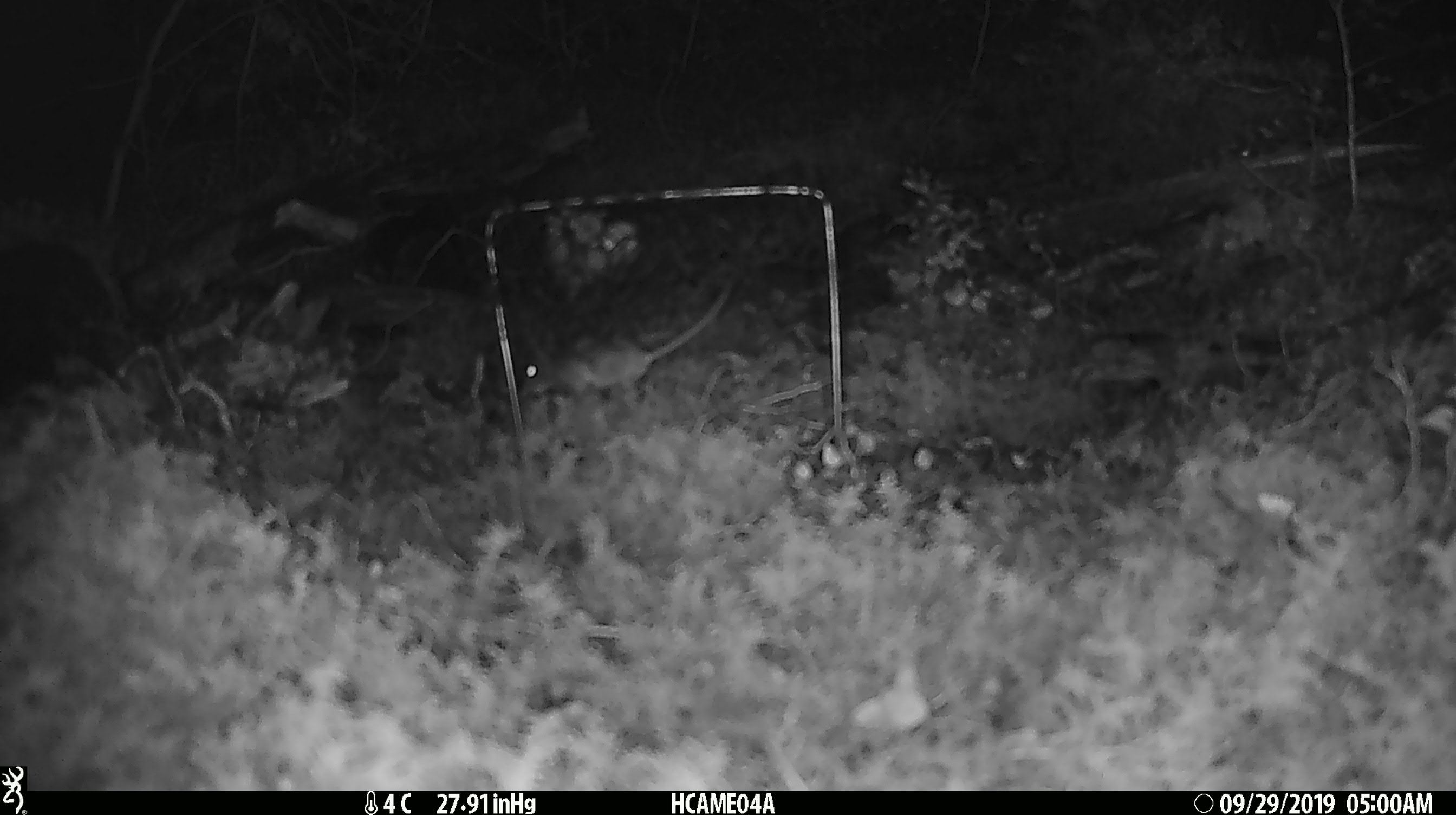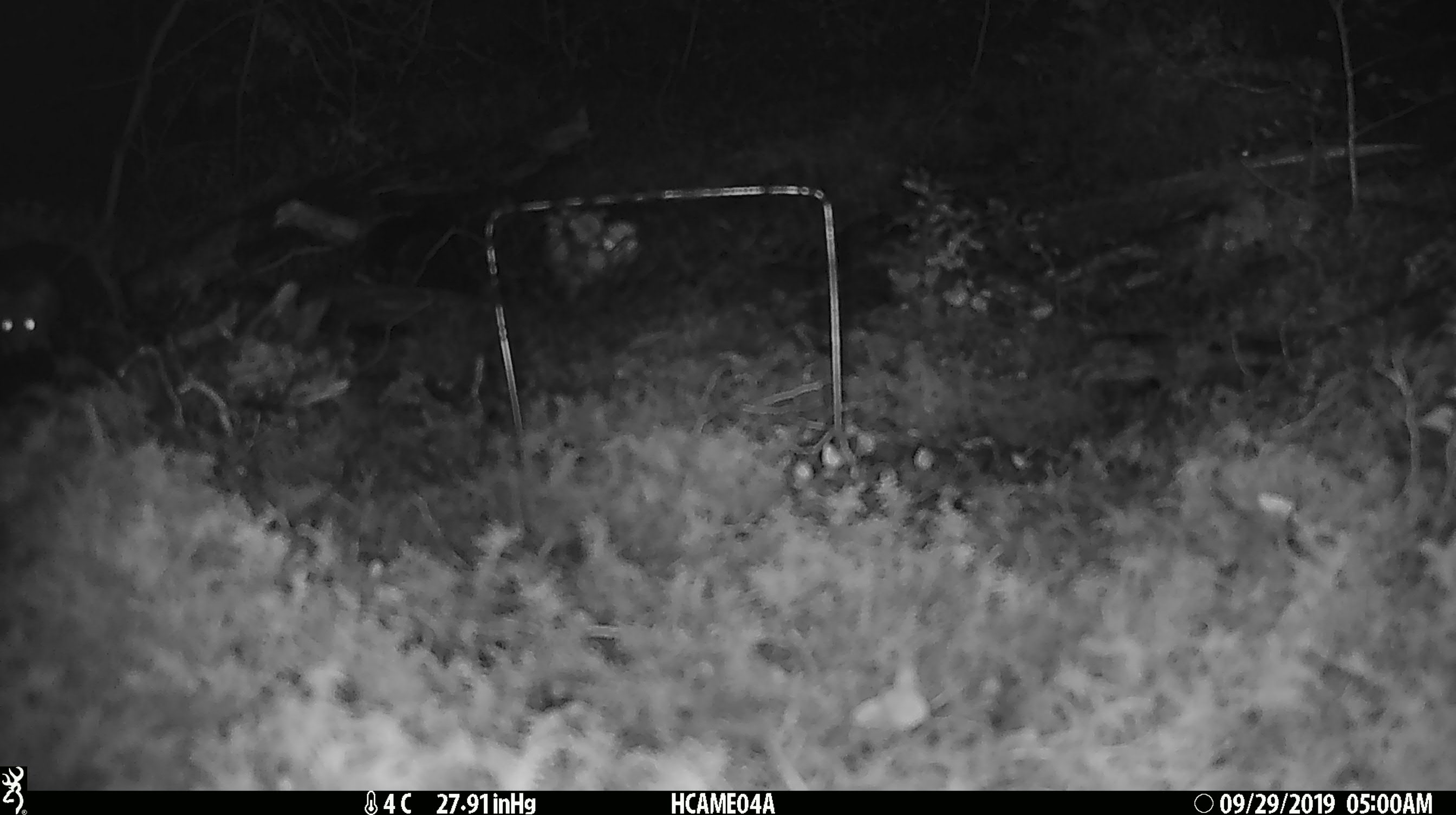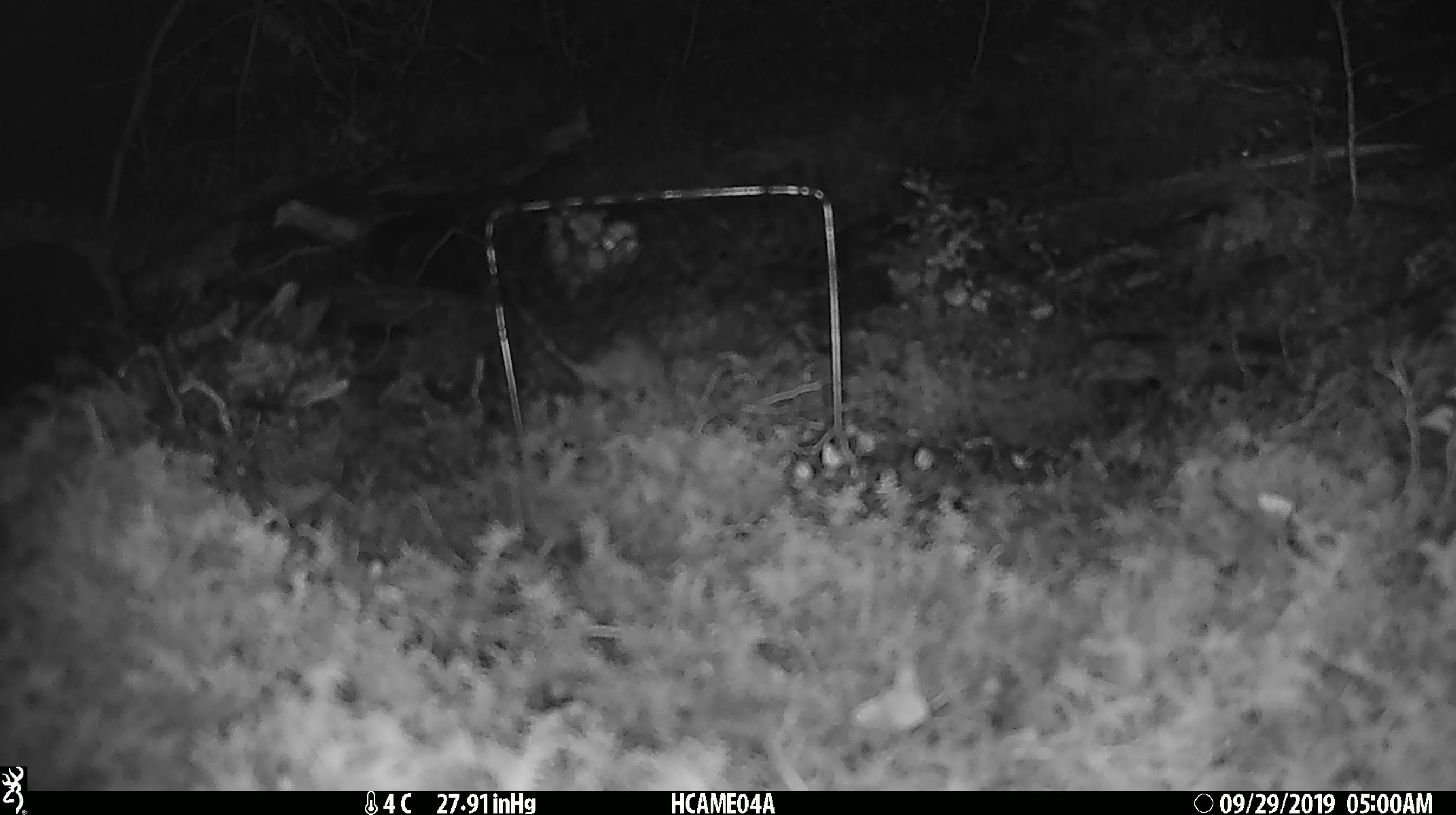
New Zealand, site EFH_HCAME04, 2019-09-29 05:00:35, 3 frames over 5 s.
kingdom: Animalia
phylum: Chordata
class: Mammalia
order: Rodentia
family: Muridae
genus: Mus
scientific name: Mus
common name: mouse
Mouse (Mus).